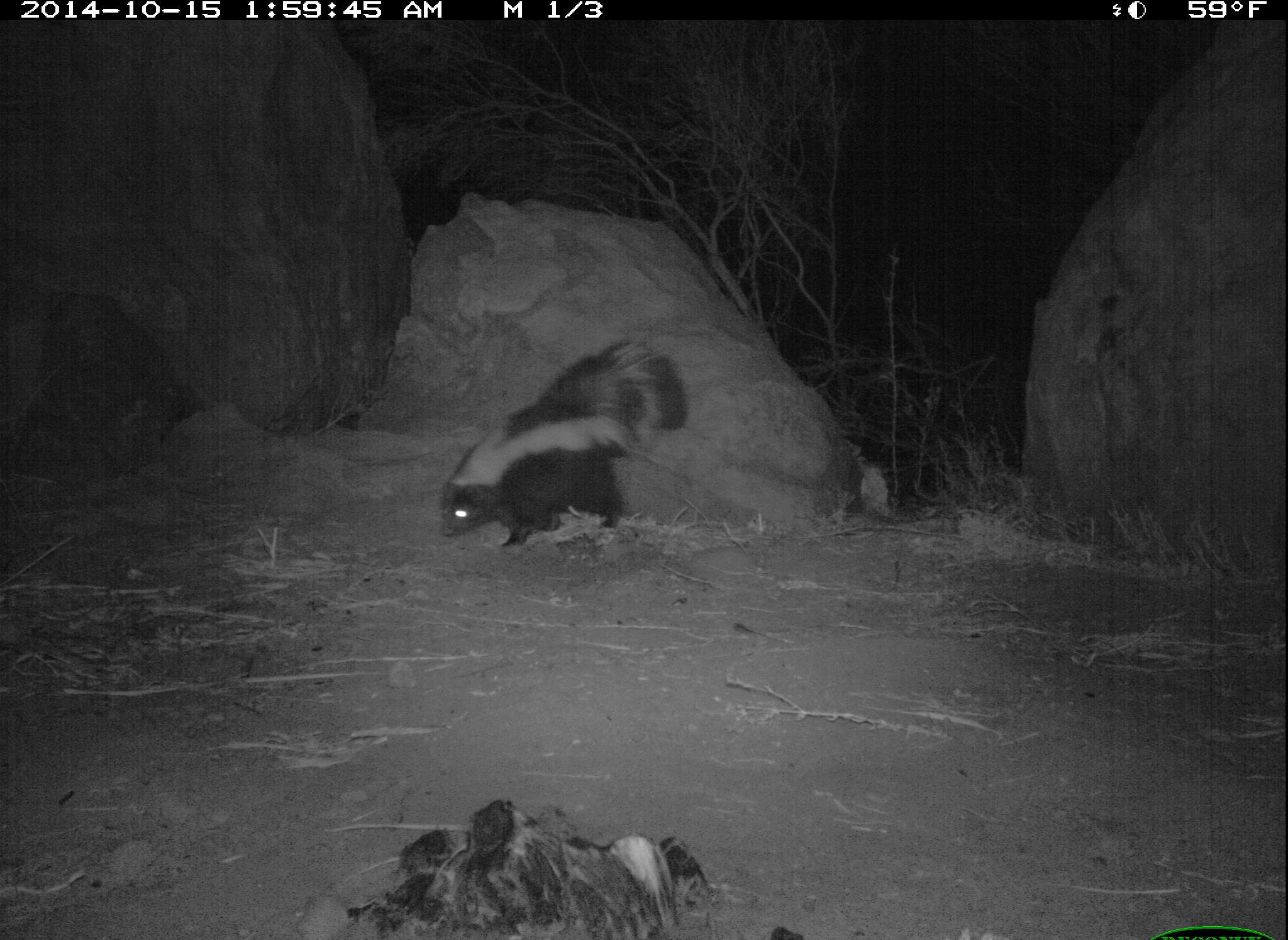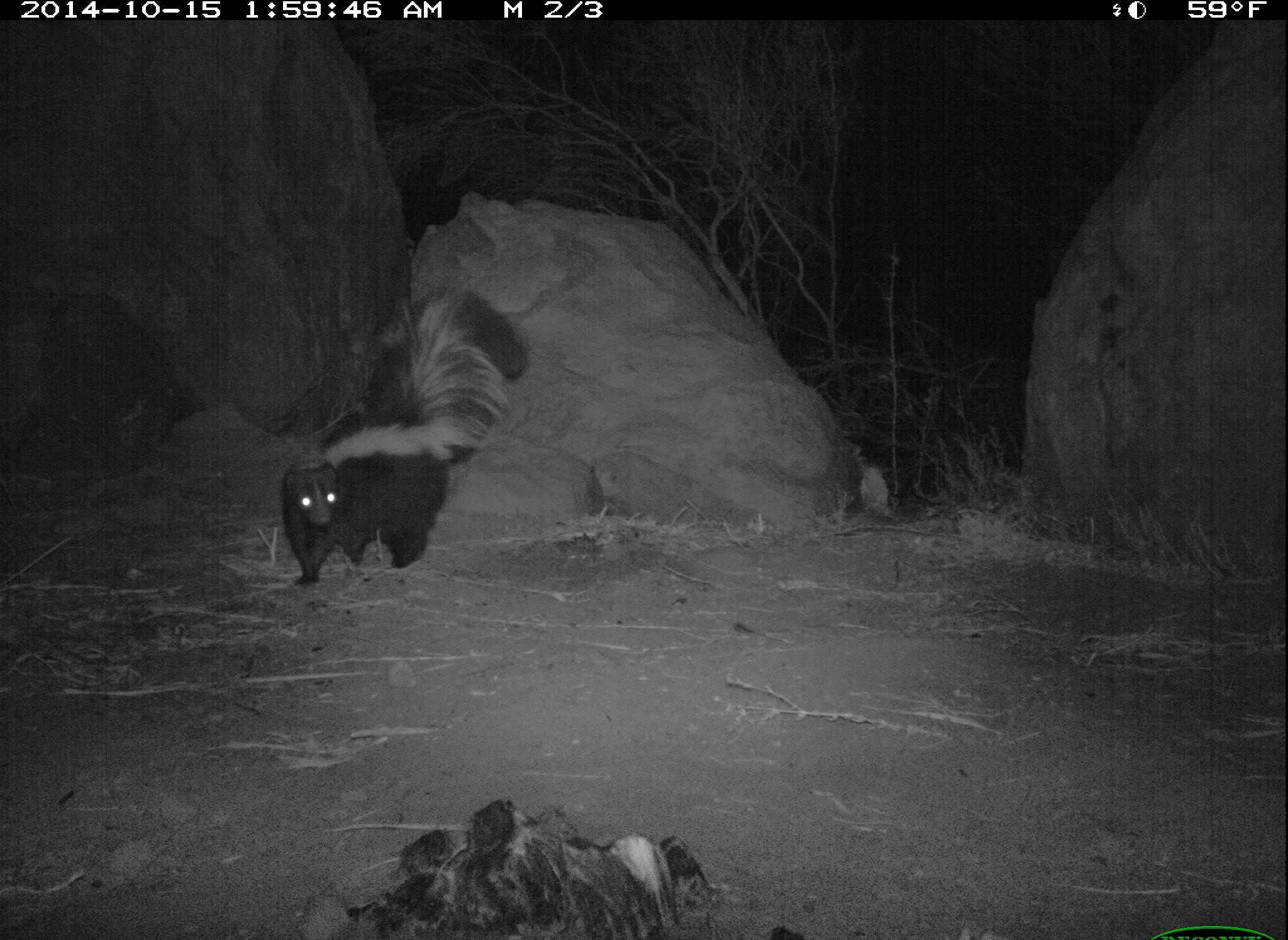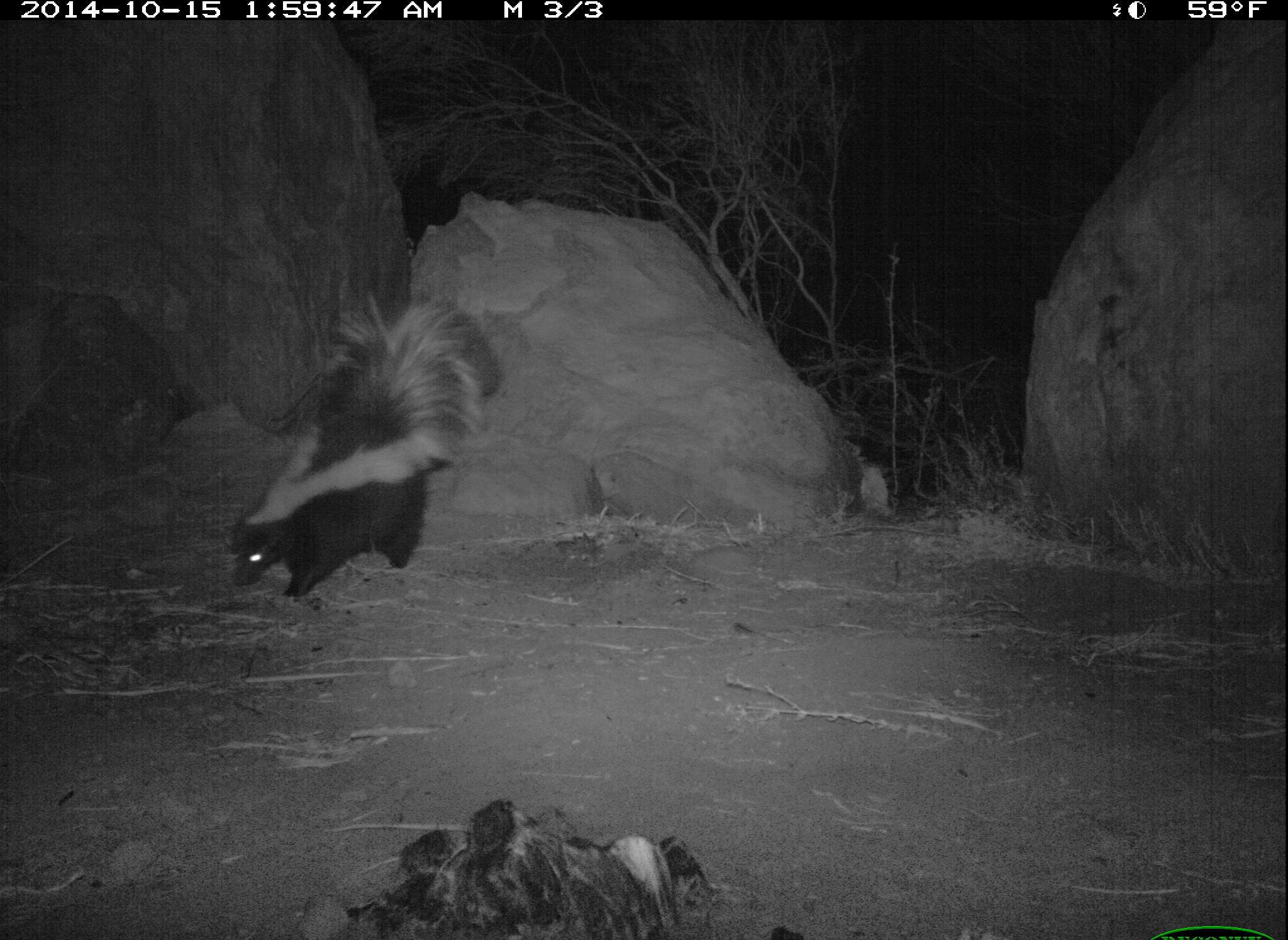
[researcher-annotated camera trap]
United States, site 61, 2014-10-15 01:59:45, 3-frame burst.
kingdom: Animalia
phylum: Chordata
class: Mammalia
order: Carnivora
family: Mephitidae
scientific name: Mephitidae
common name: skunk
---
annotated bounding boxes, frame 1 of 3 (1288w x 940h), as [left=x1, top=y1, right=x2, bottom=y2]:
skunk: [left=428, top=327, right=700, bottom=562]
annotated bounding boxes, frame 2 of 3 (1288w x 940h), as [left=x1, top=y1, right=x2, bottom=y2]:
skunk: [left=266, top=275, right=538, bottom=602]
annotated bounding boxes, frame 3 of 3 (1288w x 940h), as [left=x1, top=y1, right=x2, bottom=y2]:
skunk: [left=222, top=290, right=506, bottom=612]